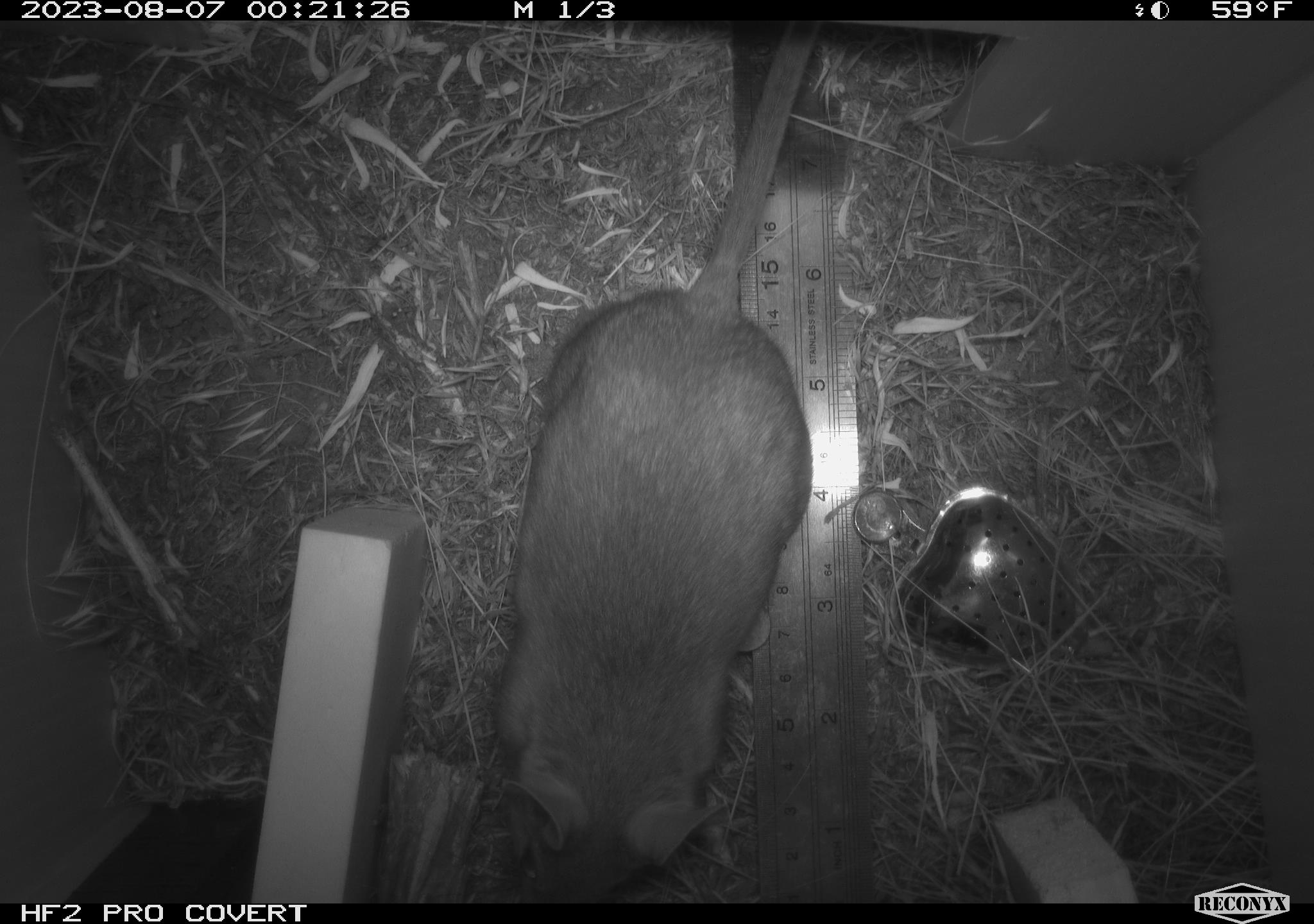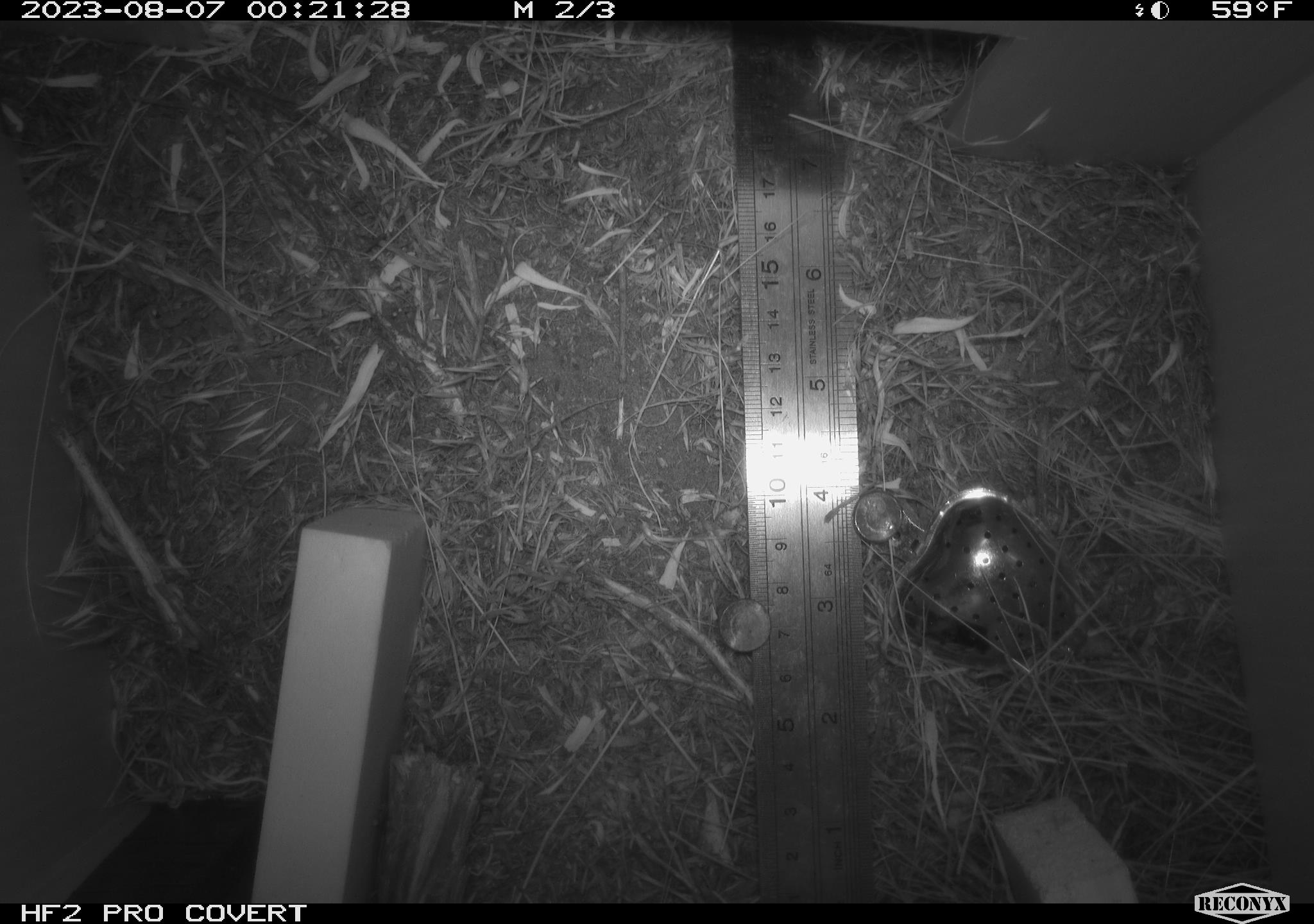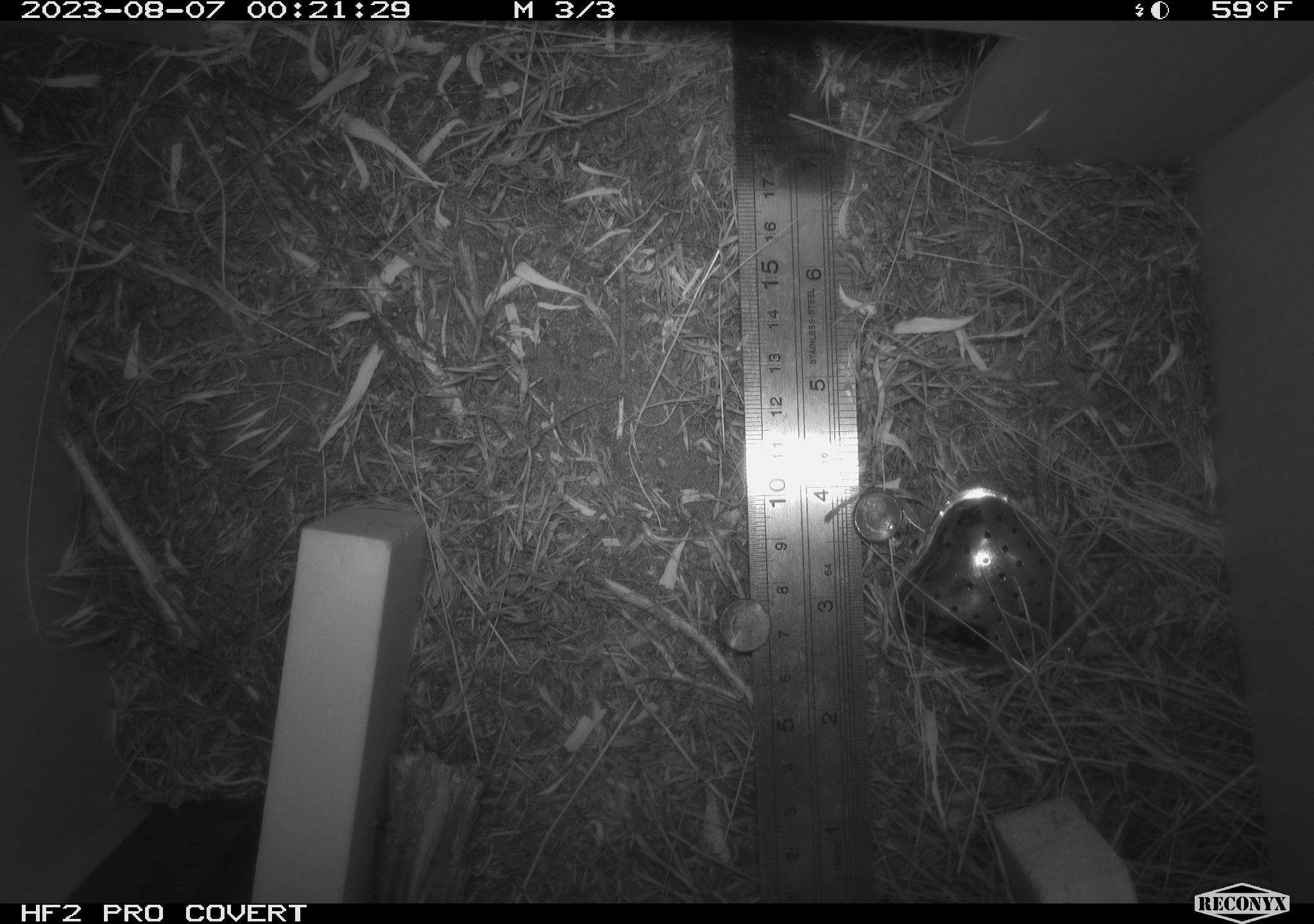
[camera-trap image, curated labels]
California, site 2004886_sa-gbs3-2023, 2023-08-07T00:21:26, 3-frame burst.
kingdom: Animalia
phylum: Chordata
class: Mammalia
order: Rodentia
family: Cricetidae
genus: Neotoma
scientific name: Neotoma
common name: pack rat or woodrat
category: neotoma species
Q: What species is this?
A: Neotoma species (pack rat or woodrat) (Neotoma).